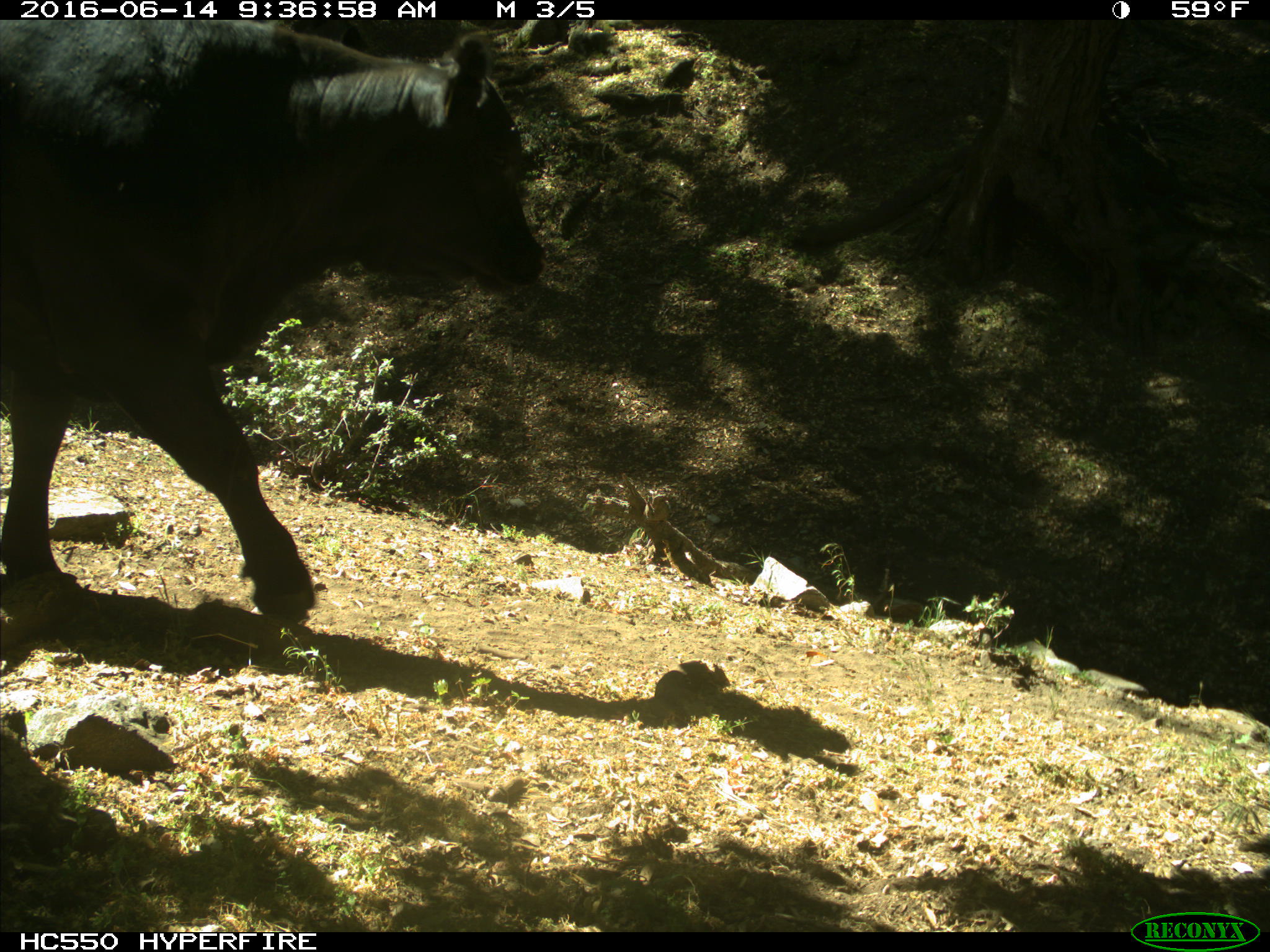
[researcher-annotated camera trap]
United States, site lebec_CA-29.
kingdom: Animalia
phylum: Chordata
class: Mammalia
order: Artiodactyla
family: Bovidae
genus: Bos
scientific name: Bos taurus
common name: domestic cow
Bos taurus (domestic cow).